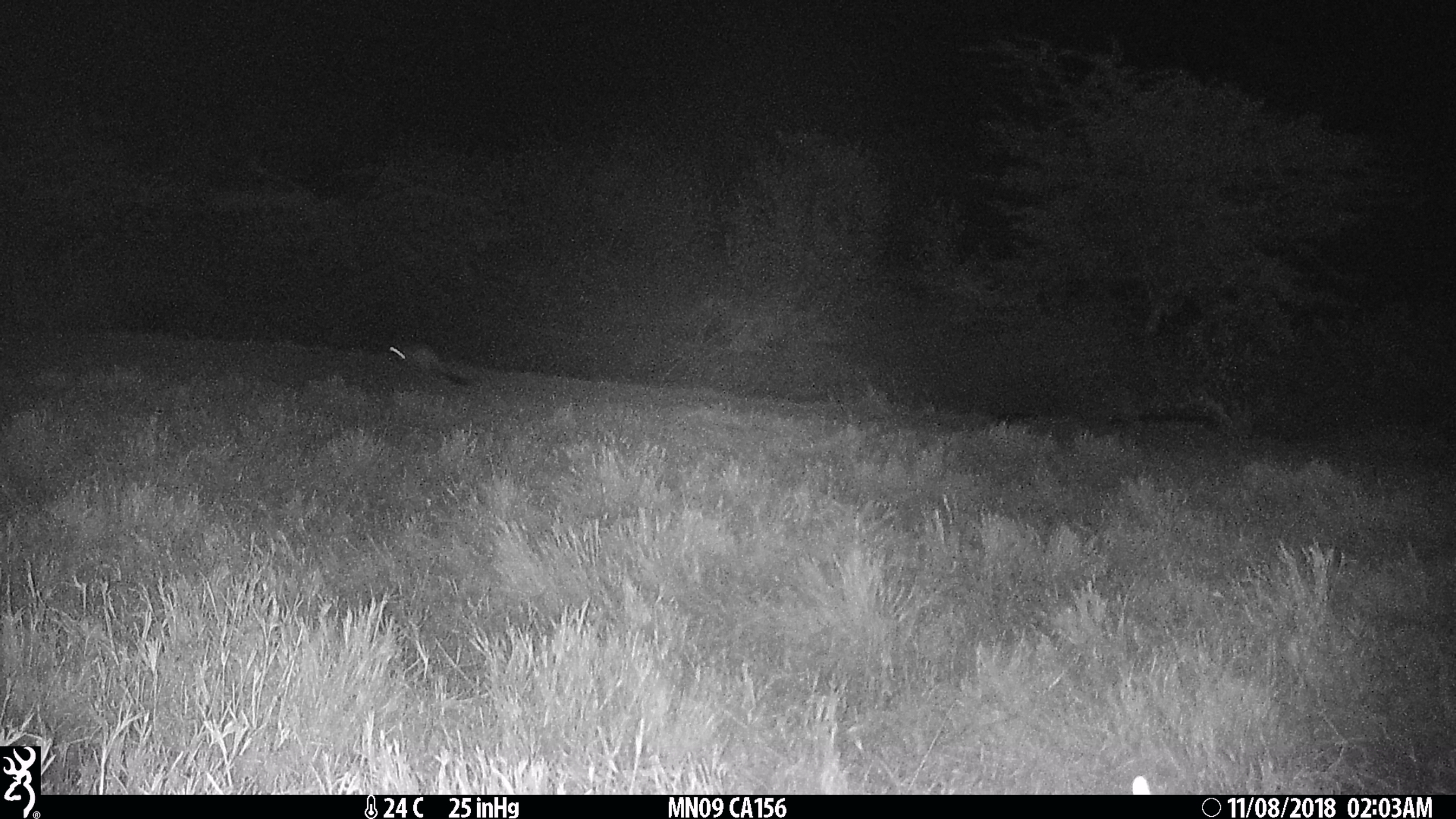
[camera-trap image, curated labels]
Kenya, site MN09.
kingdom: Animalia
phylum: Chordata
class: Mammalia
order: Rodentia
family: Pedetidae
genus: Pedetes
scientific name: Pedetes capensis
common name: springhare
Springhare (Pedetes capensis).